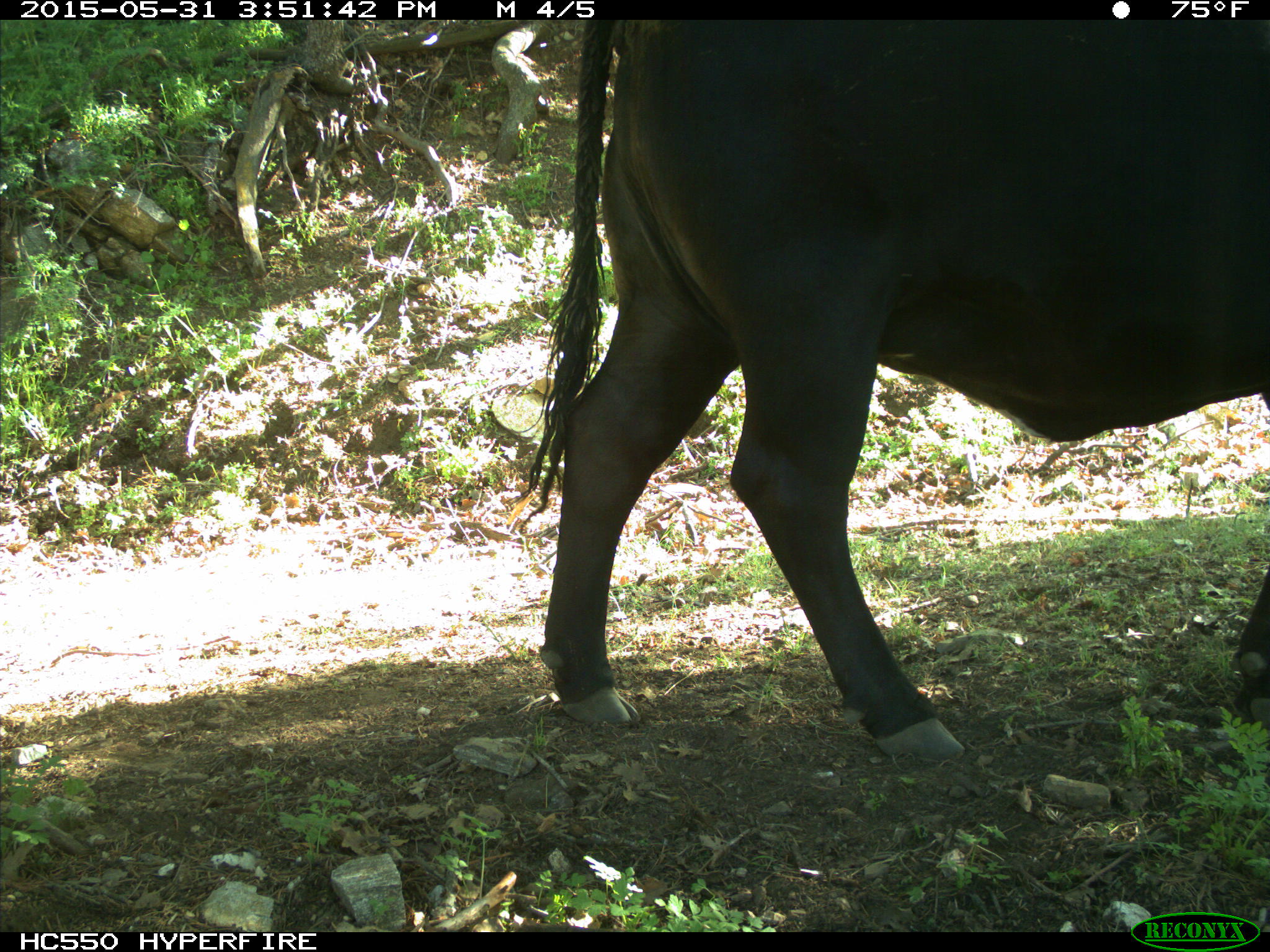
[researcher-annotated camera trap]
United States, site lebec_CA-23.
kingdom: Animalia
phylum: Chordata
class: Mammalia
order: Artiodactyla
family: Bovidae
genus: Bos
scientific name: Bos taurus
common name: domestic cow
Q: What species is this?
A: Bos taurus (domestic cow).